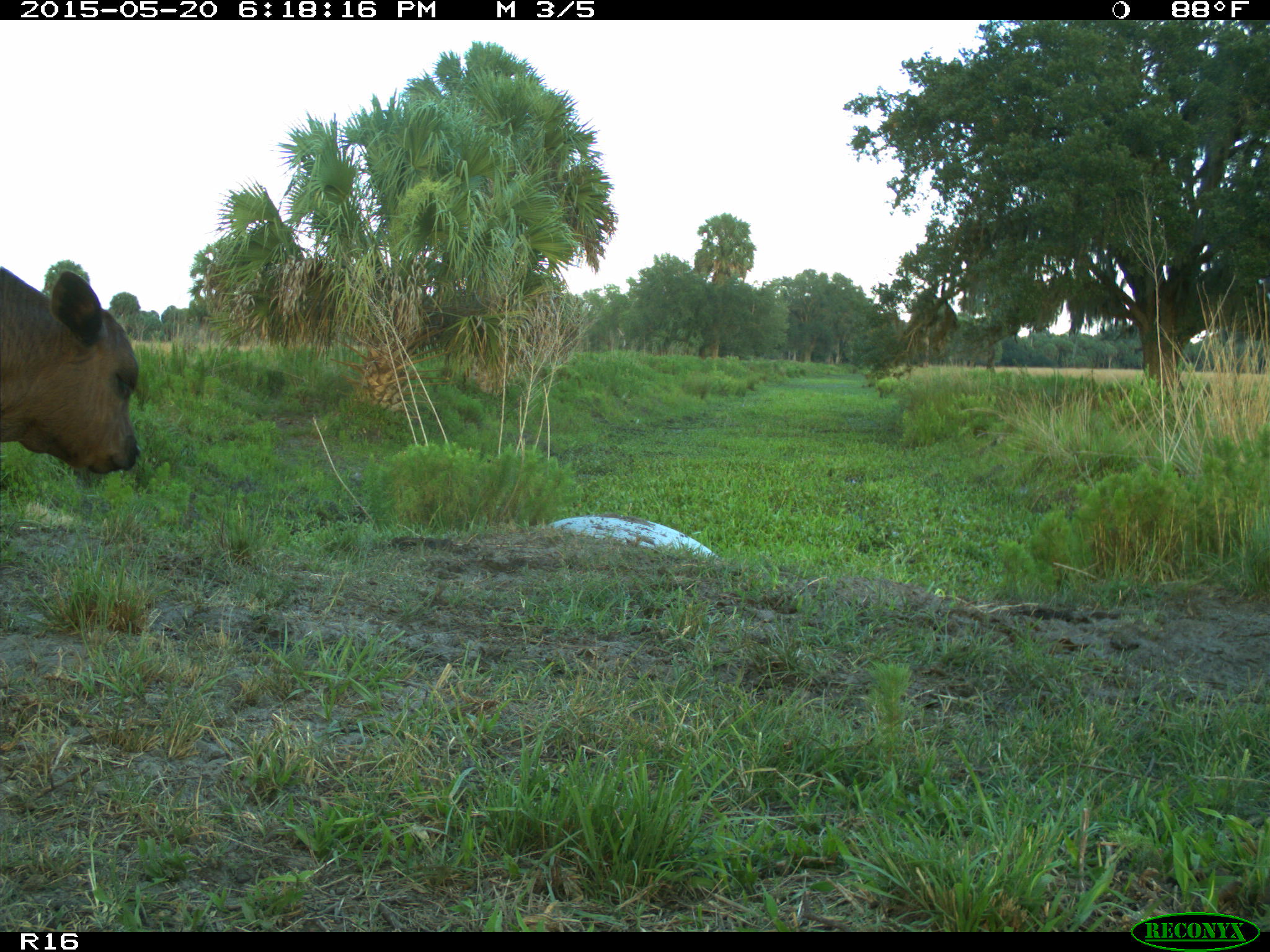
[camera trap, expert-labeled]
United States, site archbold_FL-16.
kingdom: Animalia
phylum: Chordata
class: Mammalia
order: Artiodactyla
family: Bovidae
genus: Bos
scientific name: Bos taurus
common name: domestic cow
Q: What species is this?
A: Bos taurus (domestic cow).